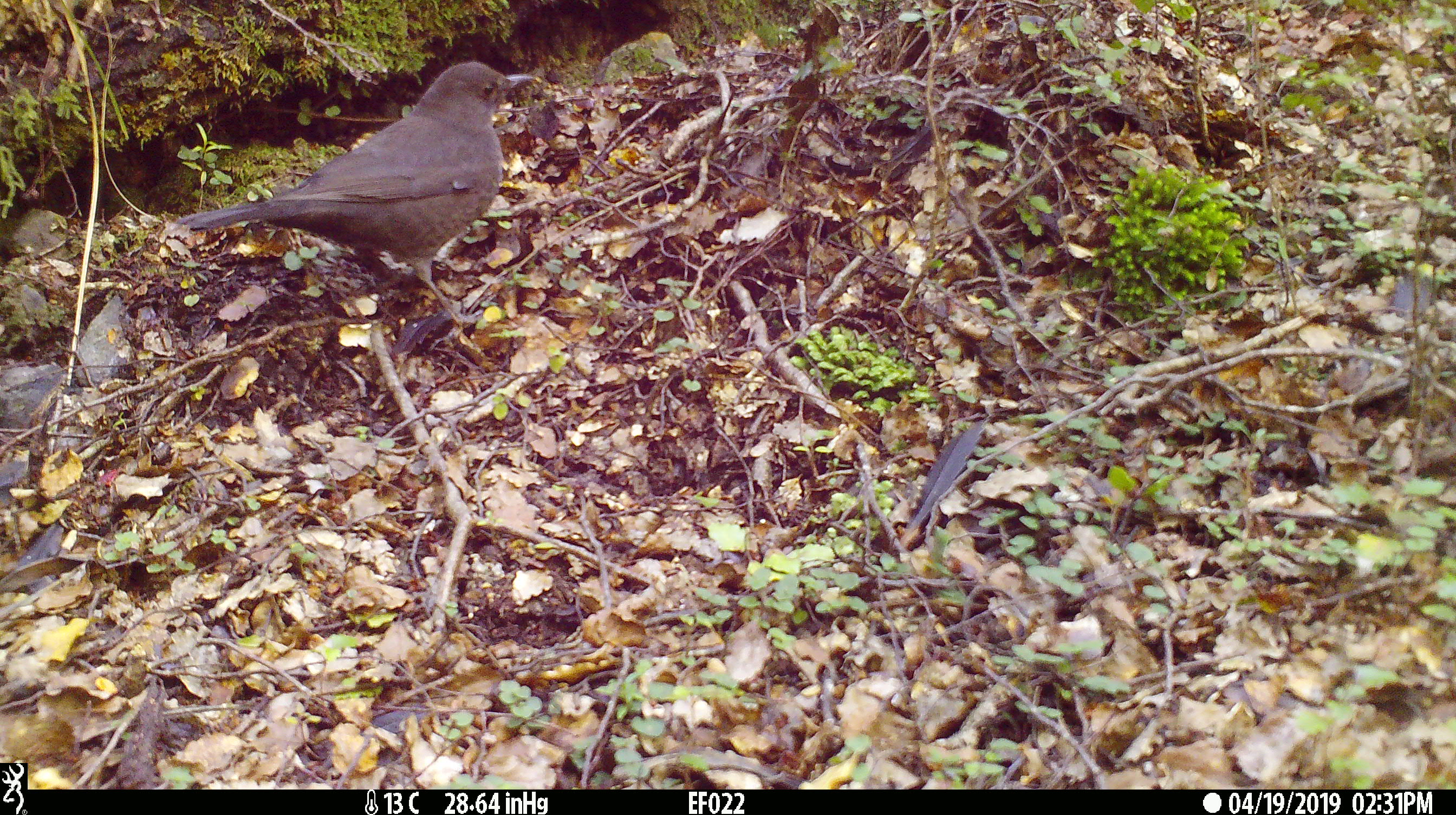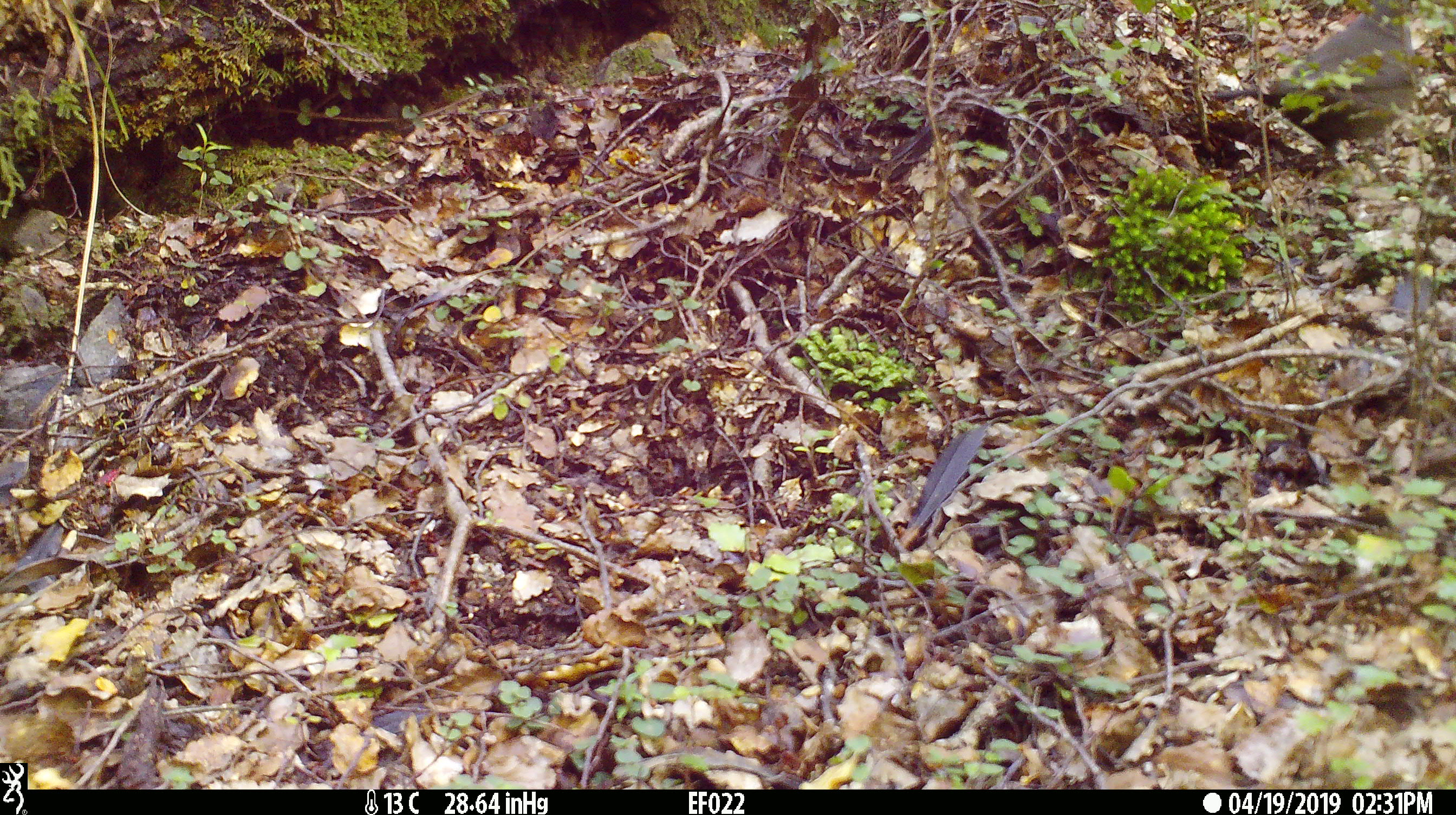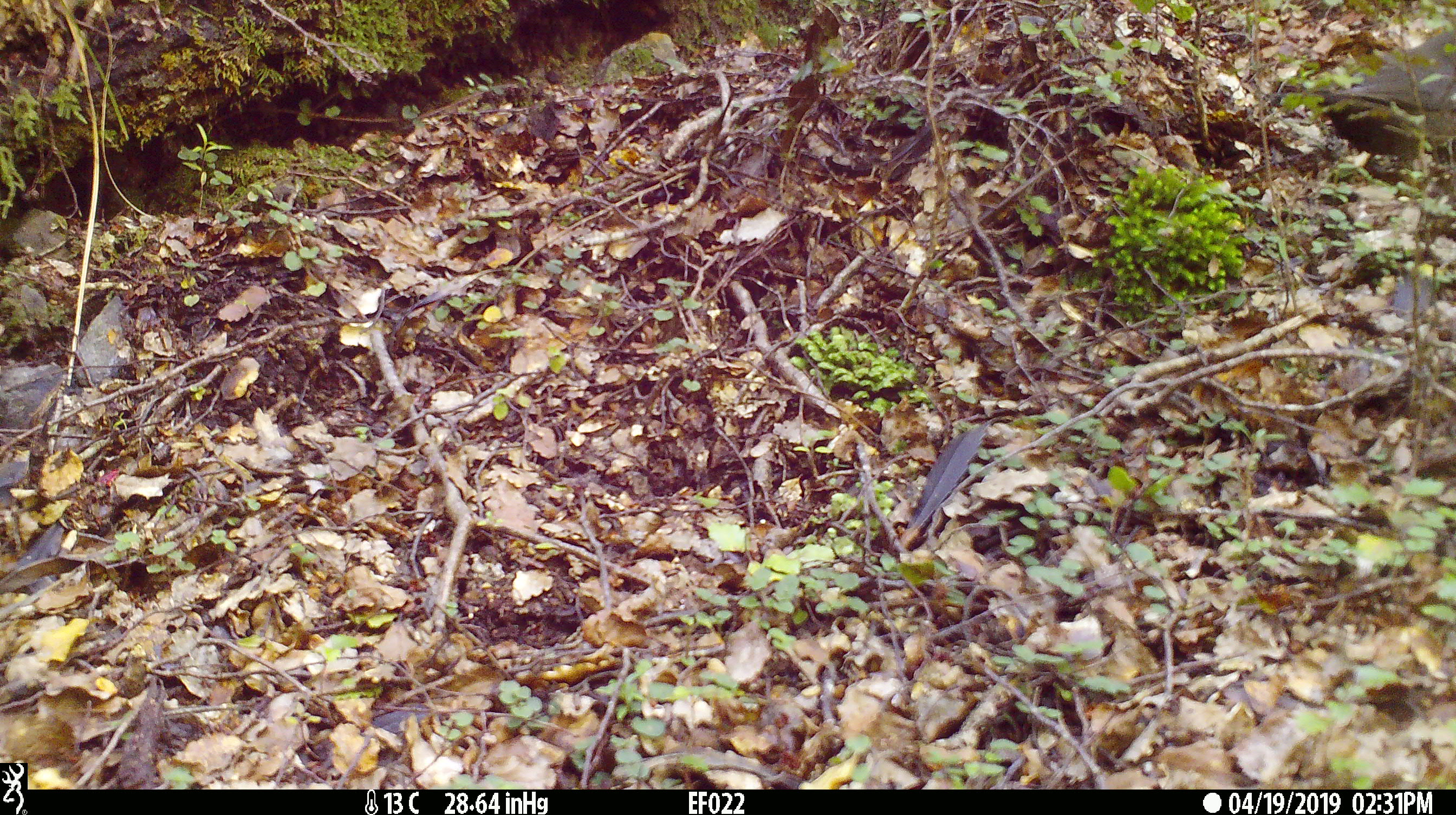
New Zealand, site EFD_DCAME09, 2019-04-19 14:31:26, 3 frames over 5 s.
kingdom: Animalia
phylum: Chordata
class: Aves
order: Passeriformes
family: Turdidae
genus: Turdus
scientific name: Turdus merula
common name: eurasian blackbird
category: blackbird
Blackbird (eurasian blackbird) (Turdus merula).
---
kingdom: Animalia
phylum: Chordata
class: Aves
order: Passeriformes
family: Turdidae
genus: Turdus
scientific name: Turdus philomelos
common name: song thrush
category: thrush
Thrush (song thrush) (Turdus philomelos).